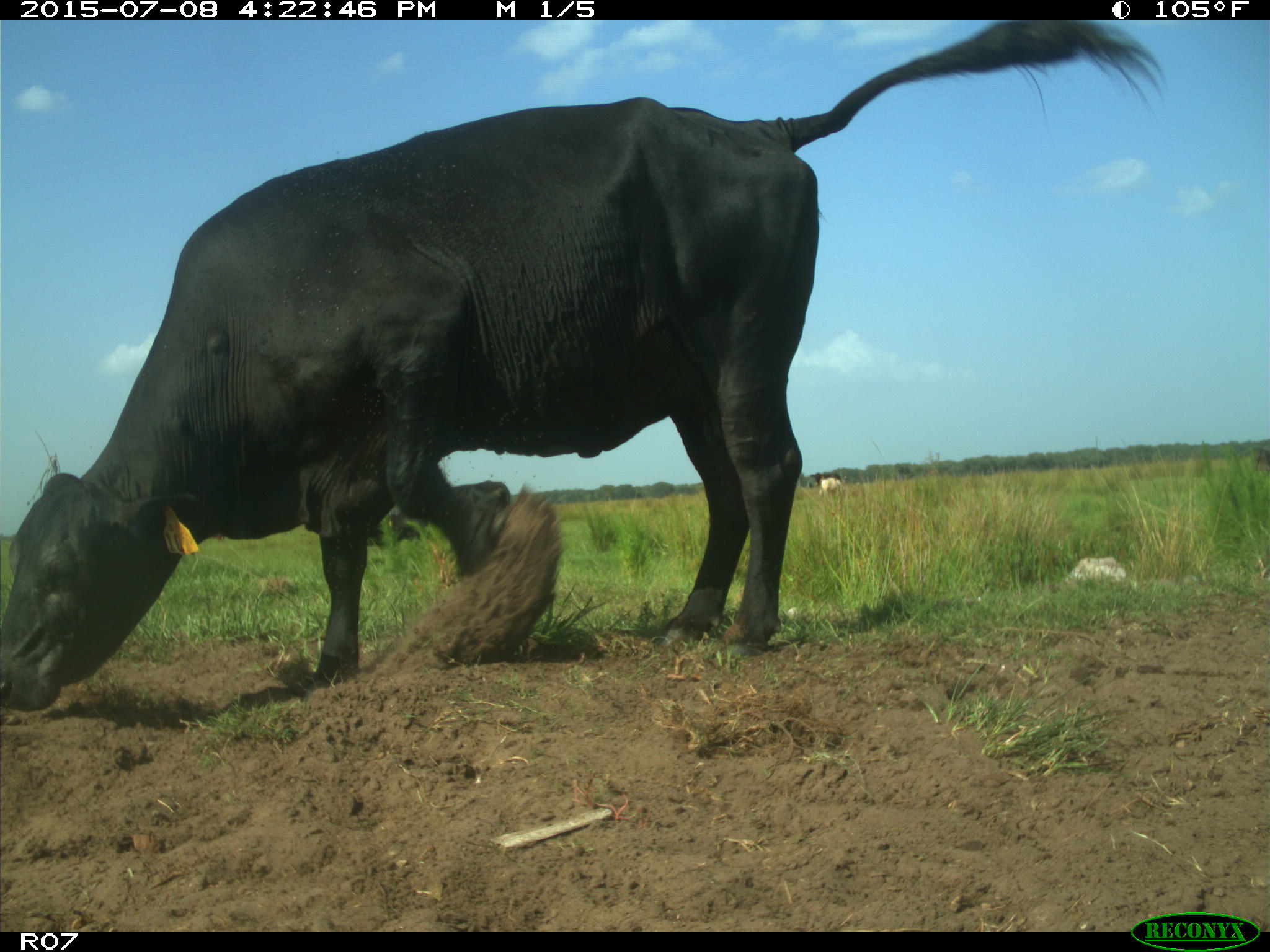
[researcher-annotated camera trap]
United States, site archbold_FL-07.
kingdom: Animalia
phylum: Chordata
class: Mammalia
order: Artiodactyla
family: Bovidae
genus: Bos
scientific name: Bos taurus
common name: domestic cow